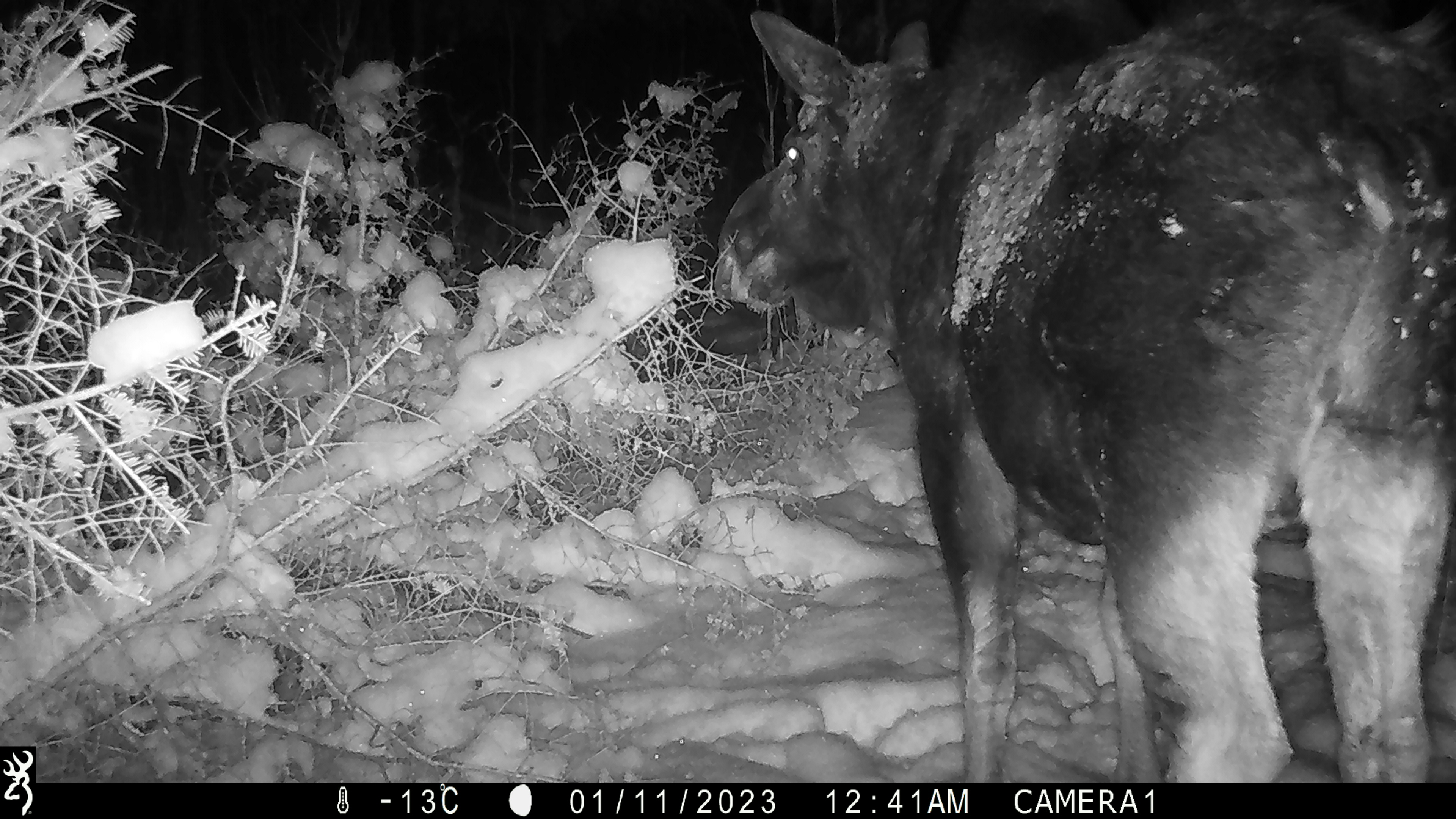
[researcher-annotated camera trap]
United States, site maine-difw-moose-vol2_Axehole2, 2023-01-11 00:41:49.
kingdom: Animalia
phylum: Chordata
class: Mammalia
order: Artiodactyla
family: Cervidae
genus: Alces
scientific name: Alces alces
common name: moose